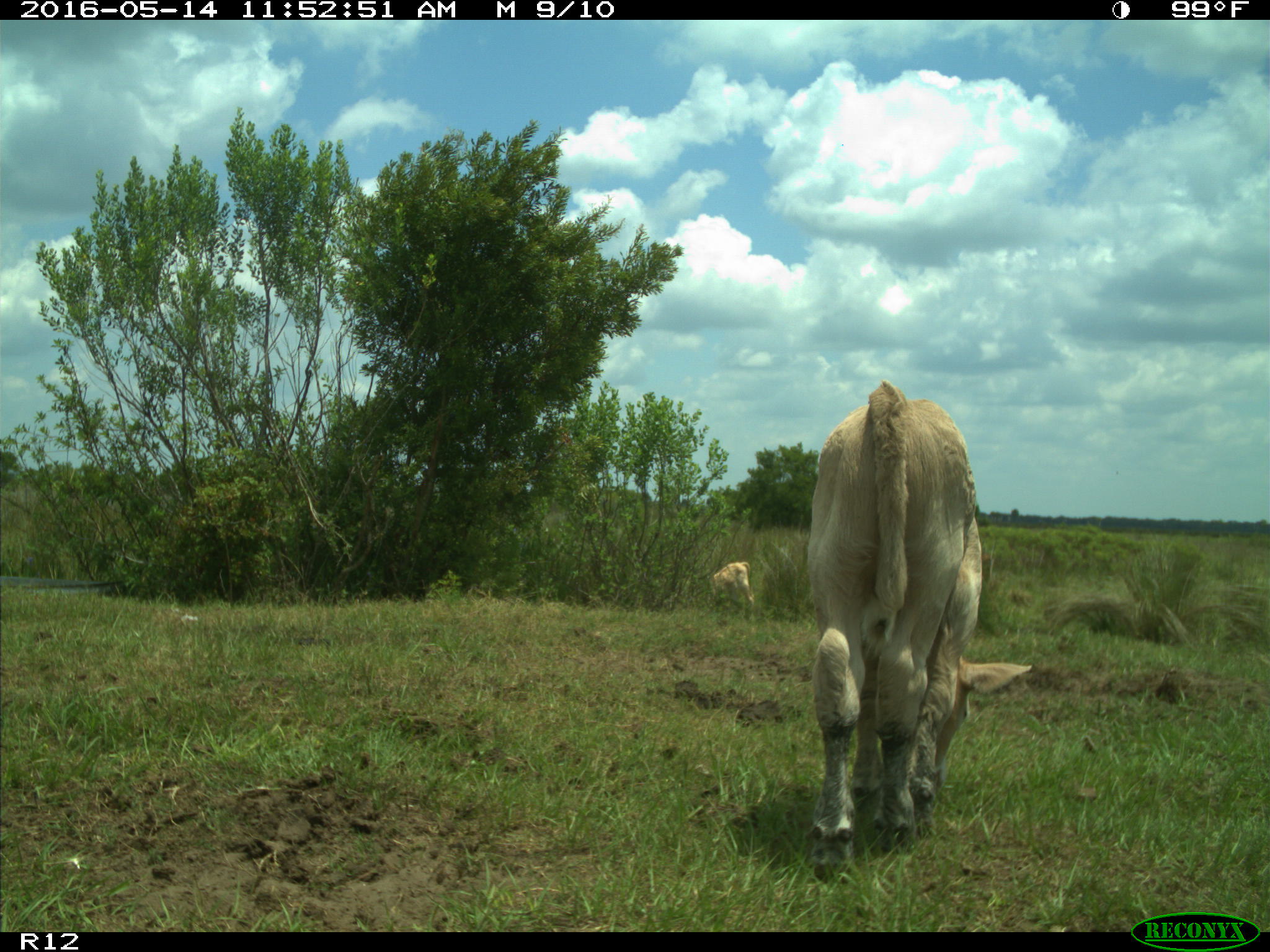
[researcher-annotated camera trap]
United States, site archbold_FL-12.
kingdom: Animalia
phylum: Chordata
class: Mammalia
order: Artiodactyla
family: Bovidae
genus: Bos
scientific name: Bos taurus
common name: domestic cow